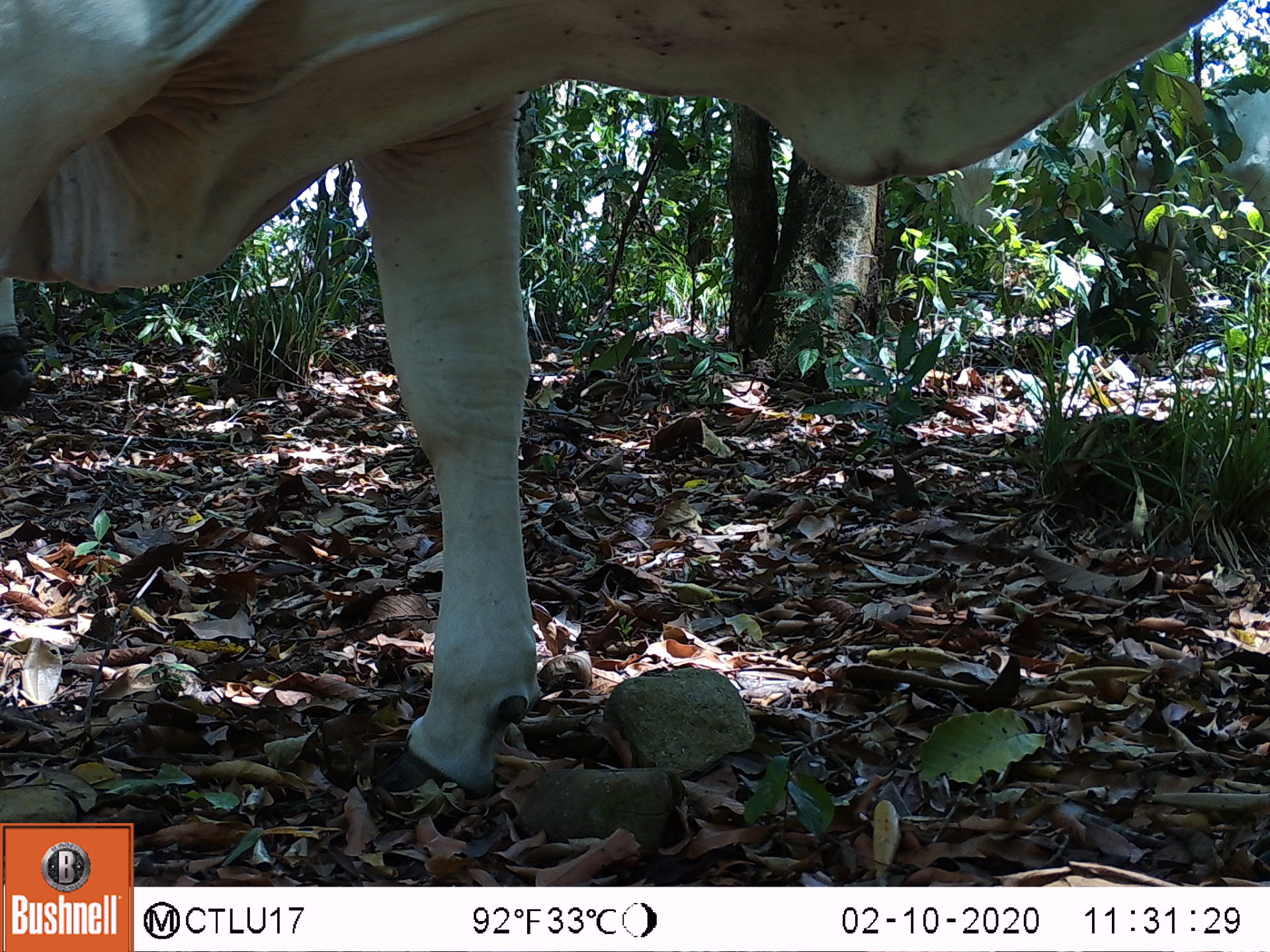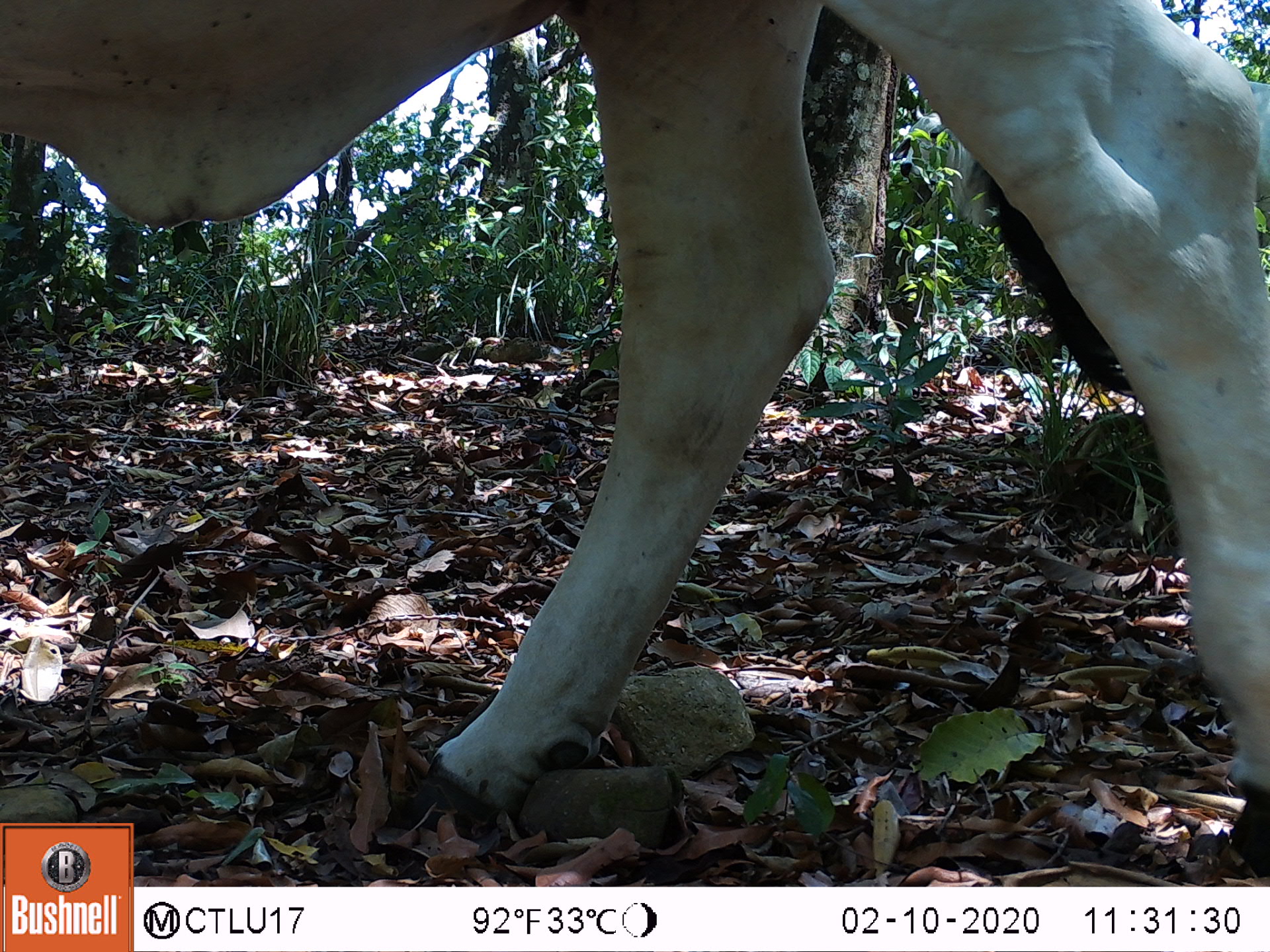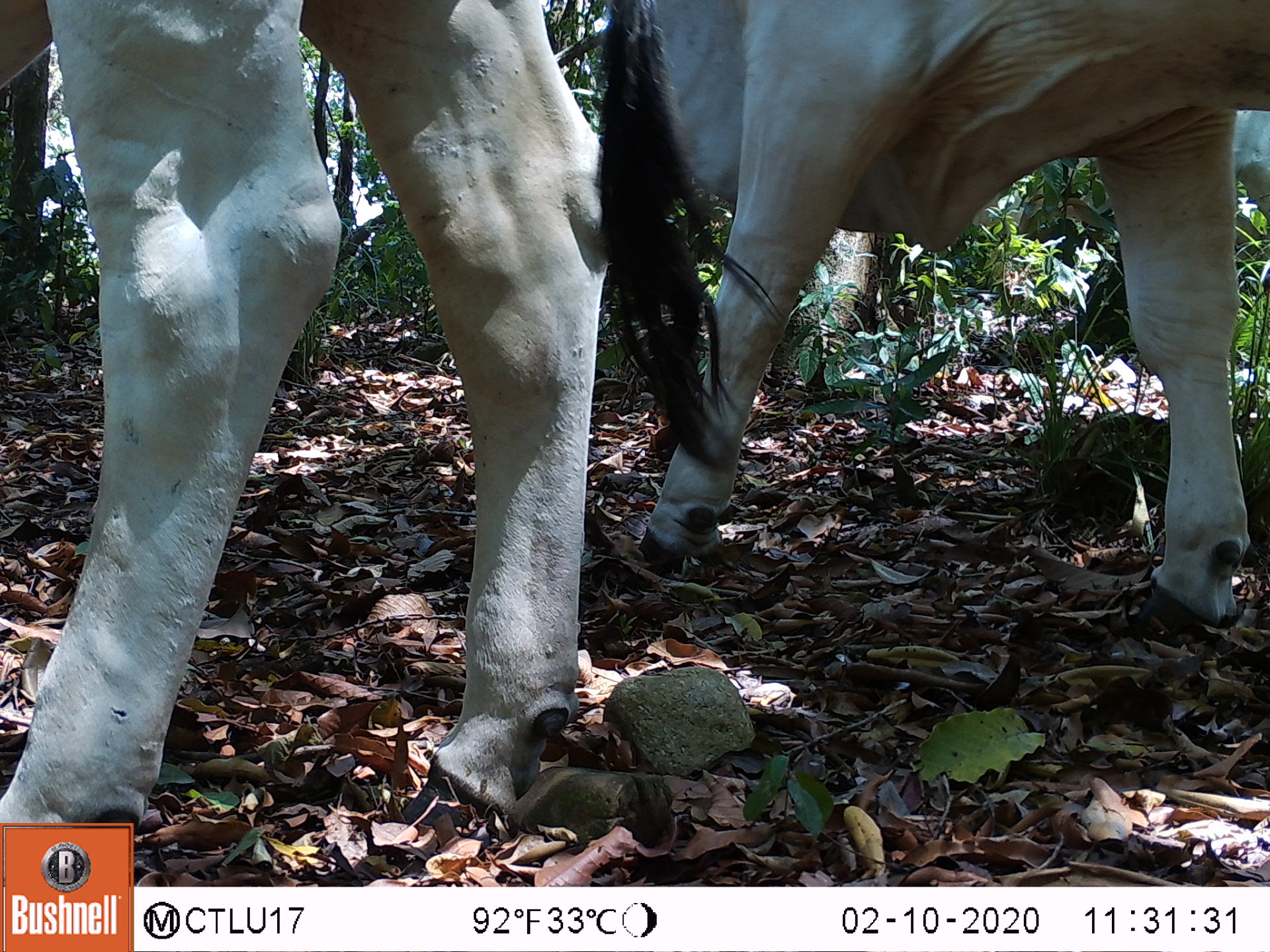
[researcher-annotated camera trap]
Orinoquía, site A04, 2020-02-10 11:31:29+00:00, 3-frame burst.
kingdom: Animalia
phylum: Chordata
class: Mammalia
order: Artiodactyla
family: Bovidae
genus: Bos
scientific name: Bos taurus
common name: cow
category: cattle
Cattle (cow) (Bos taurus).